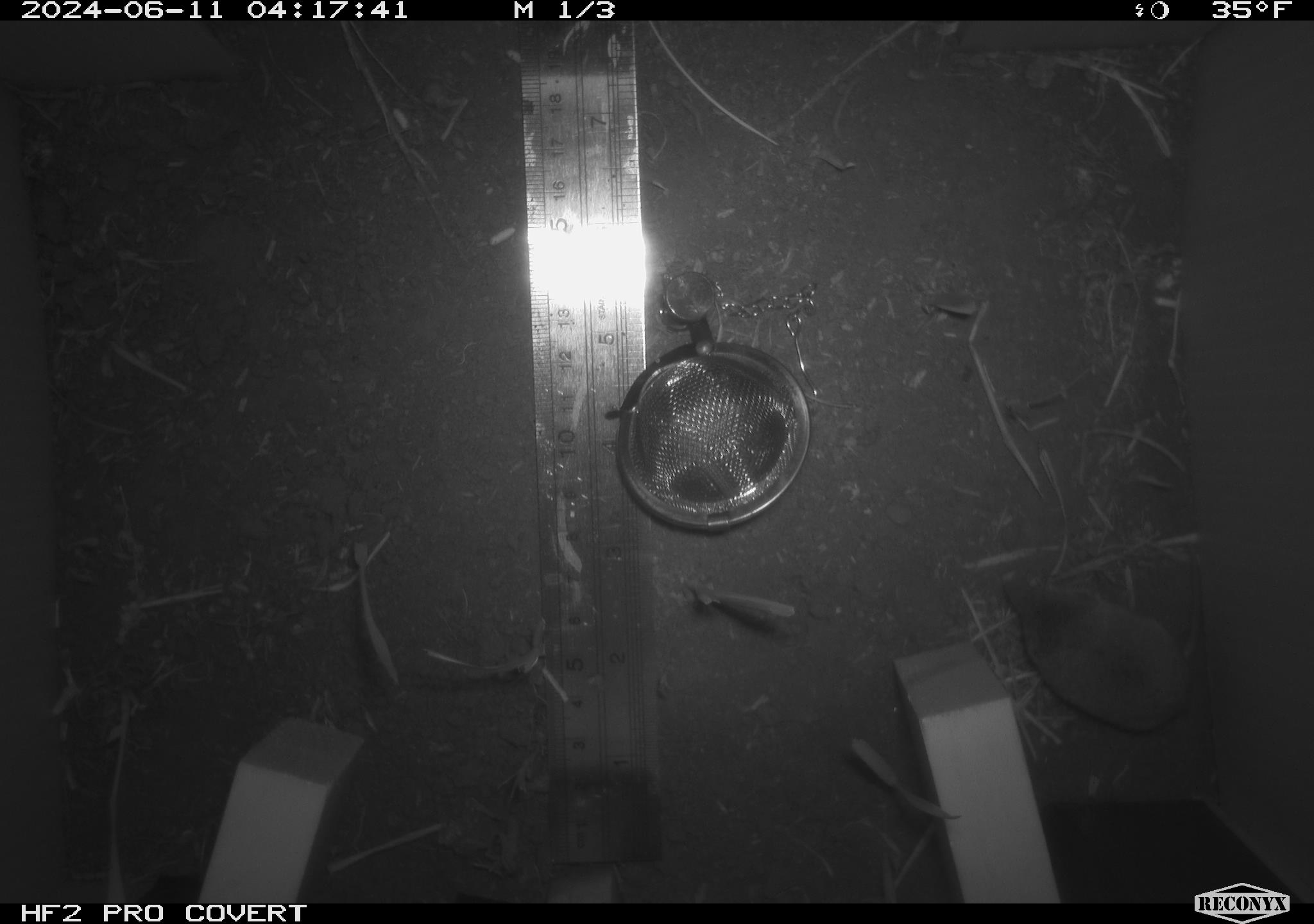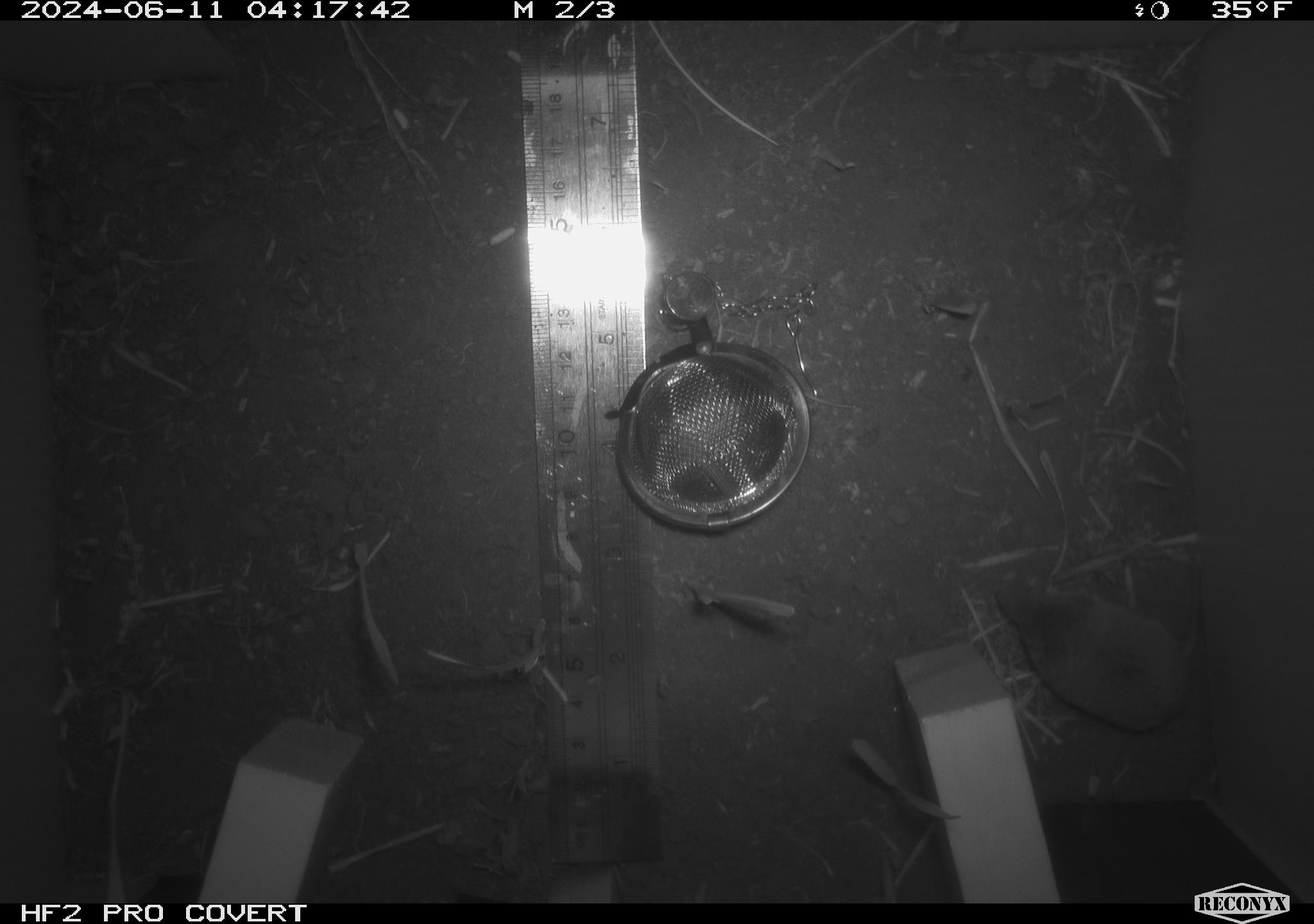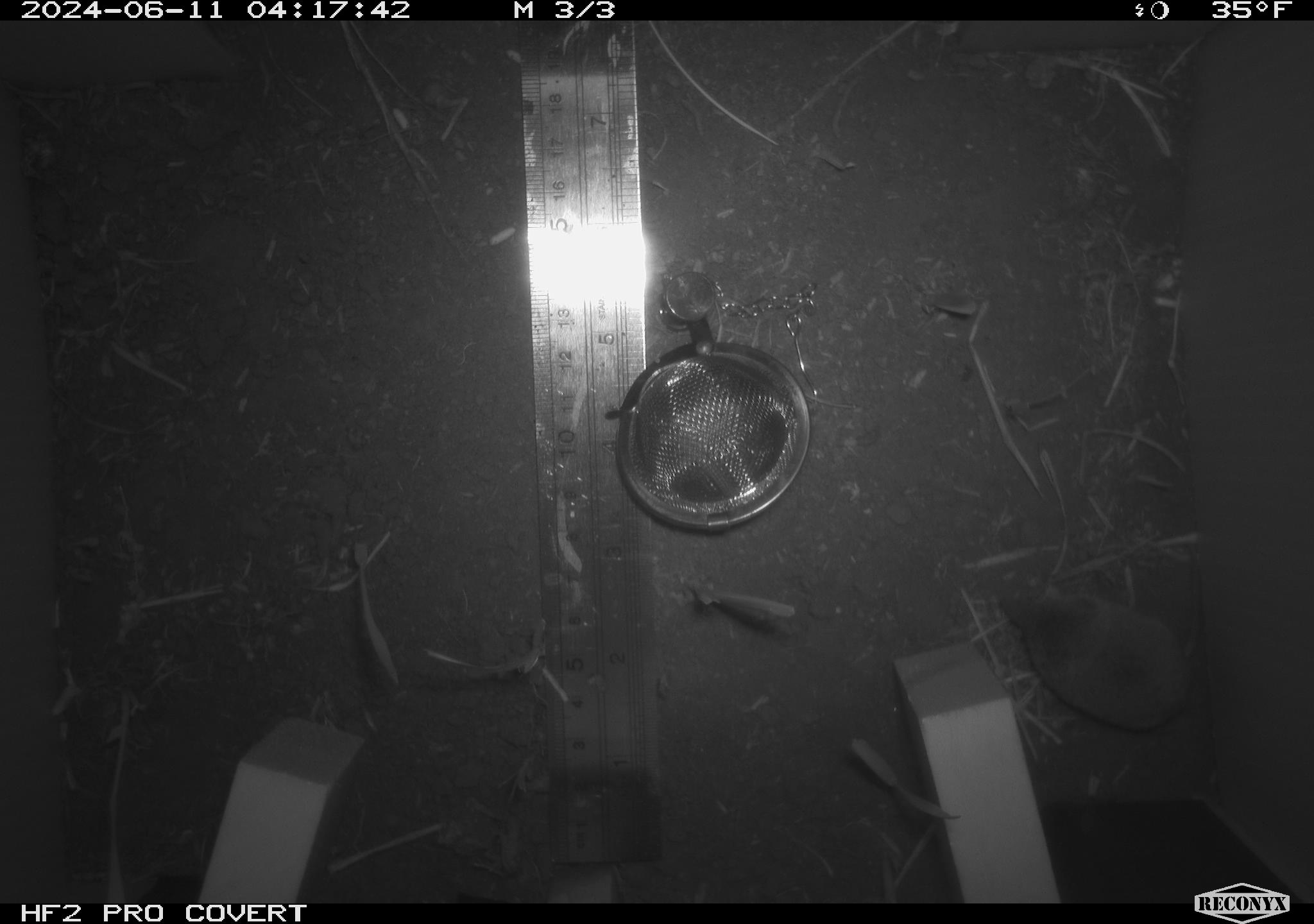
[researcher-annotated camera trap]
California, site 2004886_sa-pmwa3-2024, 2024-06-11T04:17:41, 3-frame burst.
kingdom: Animalia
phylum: Chordata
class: Mammalia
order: Eulipotyphla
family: Soricidae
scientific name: Soricidae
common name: shrews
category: soricidae family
Soricidae family (shrews) (Soricidae).